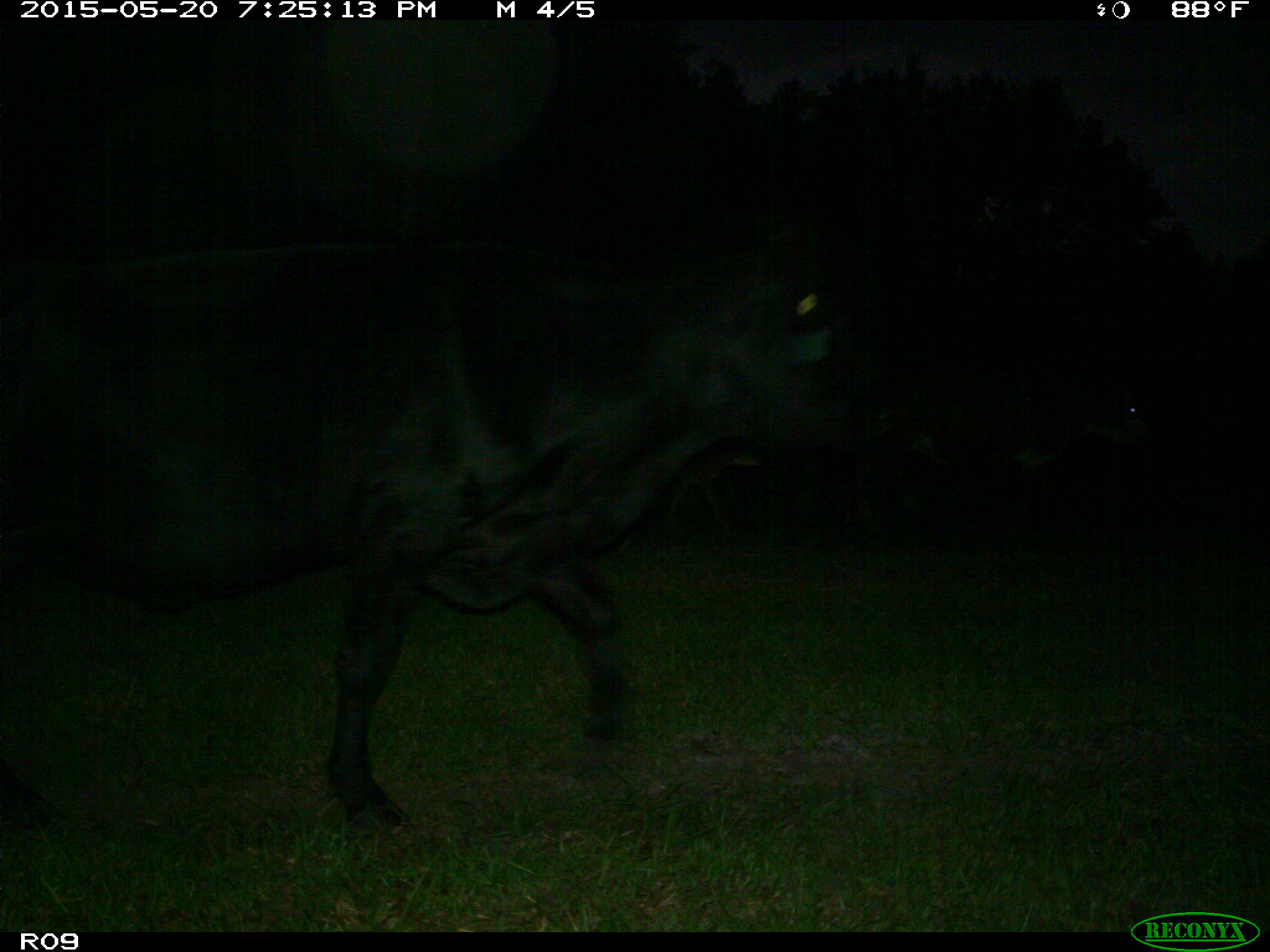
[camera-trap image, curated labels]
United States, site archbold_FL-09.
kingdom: Animalia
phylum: Chordata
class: Mammalia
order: Artiodactyla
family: Bovidae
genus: Bos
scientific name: Bos taurus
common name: domestic cow